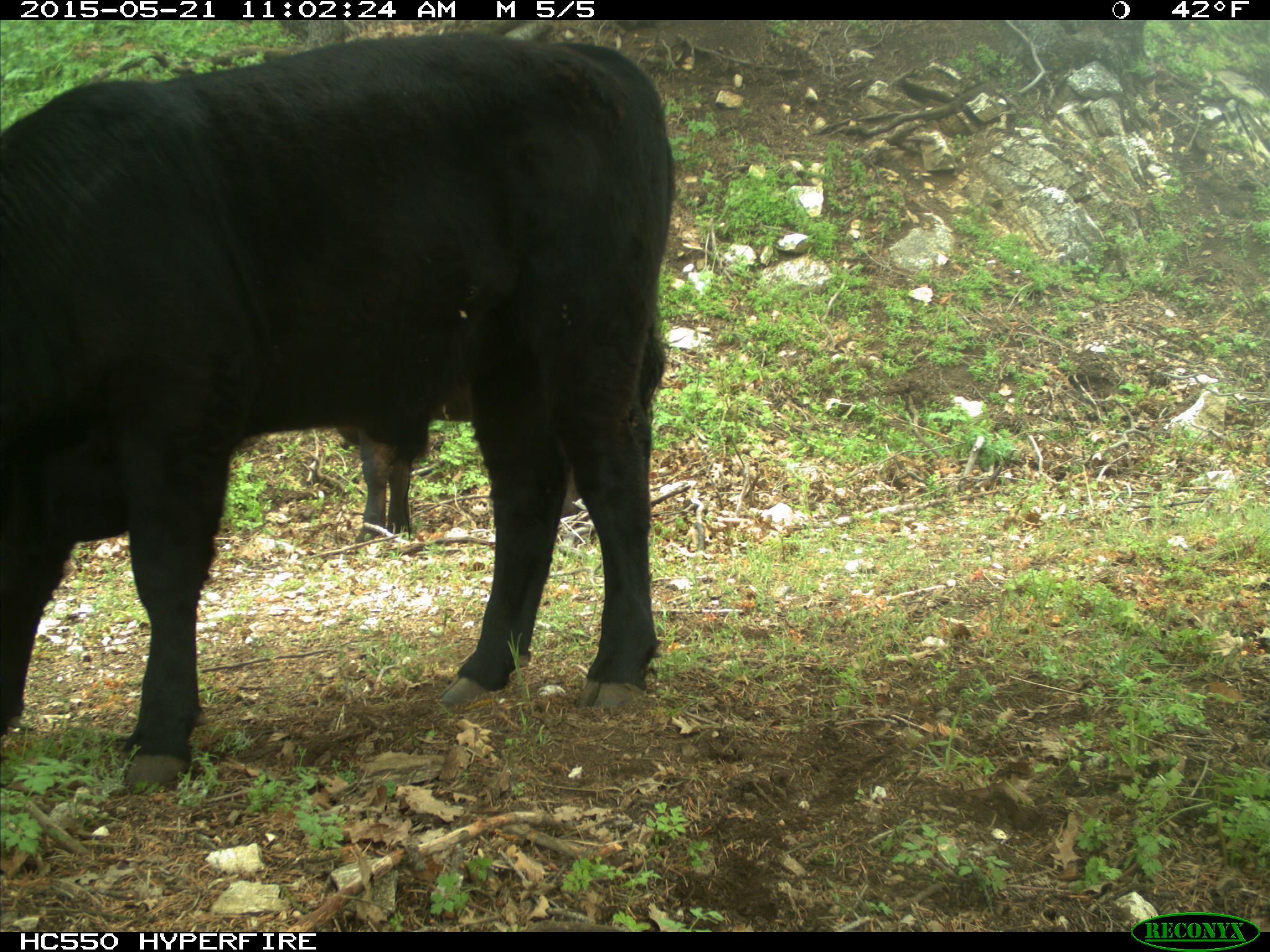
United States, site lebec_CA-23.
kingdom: Animalia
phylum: Chordata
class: Mammalia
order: Artiodactyla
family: Bovidae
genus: Bos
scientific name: Bos taurus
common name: domestic cow